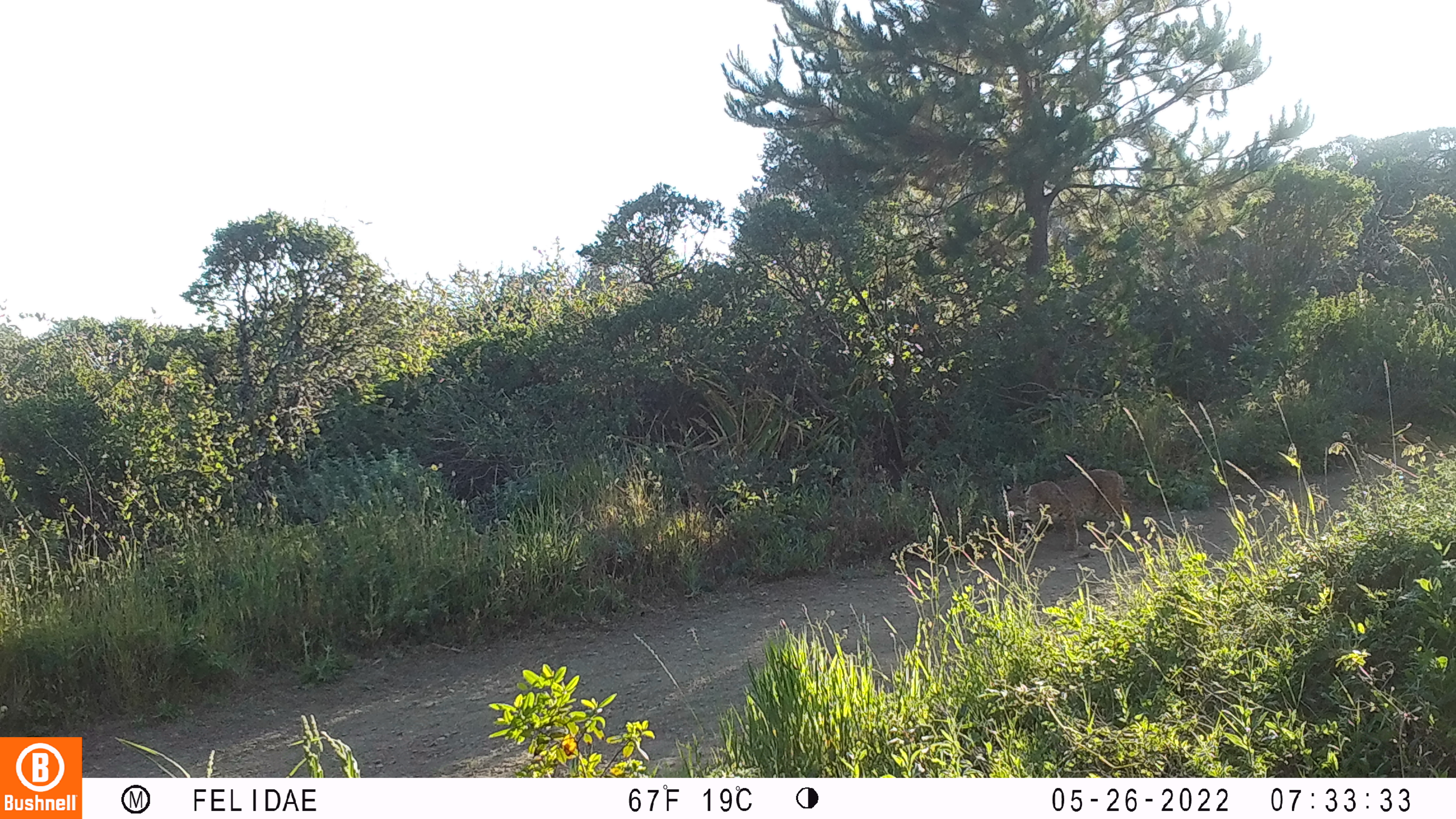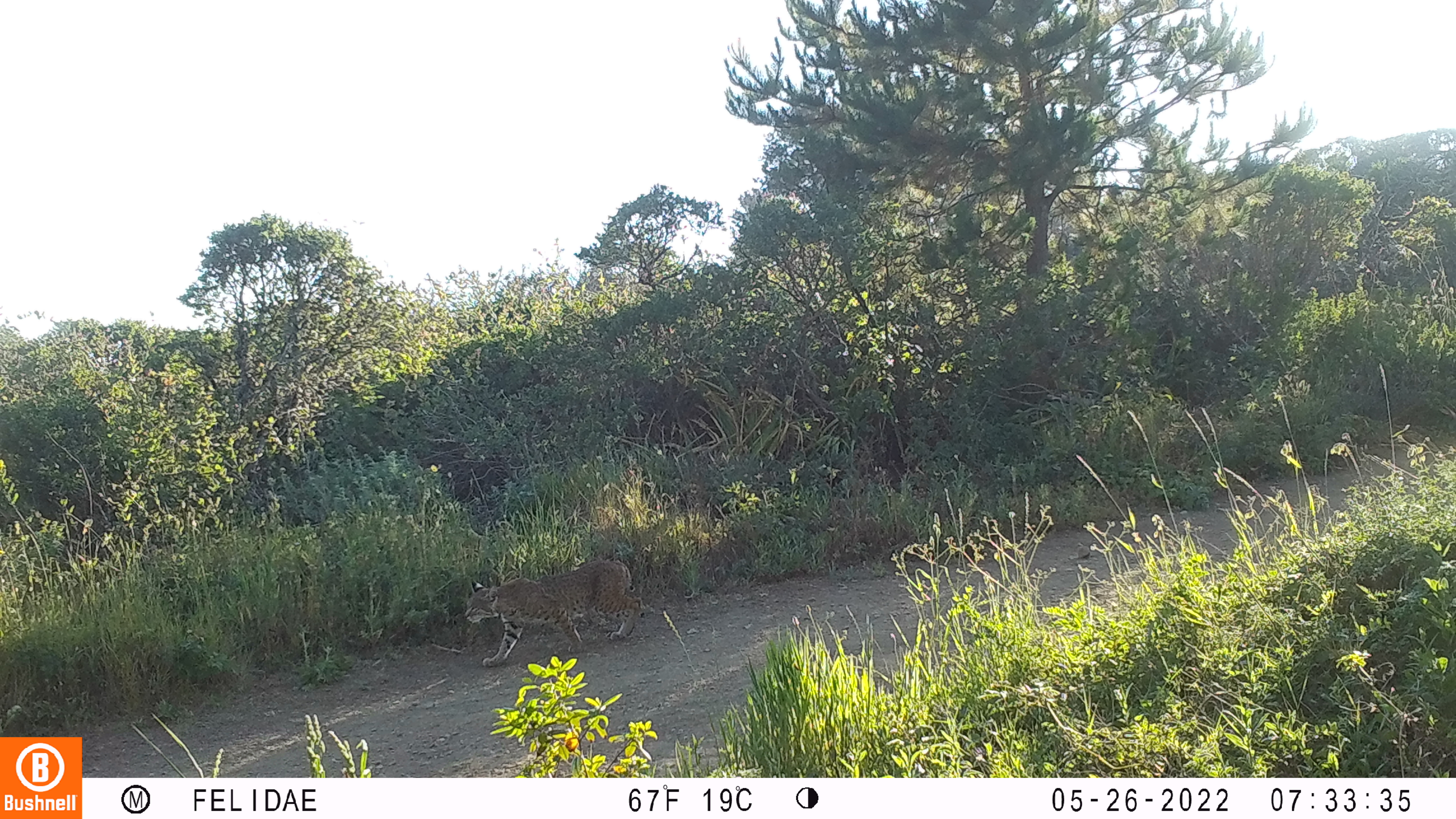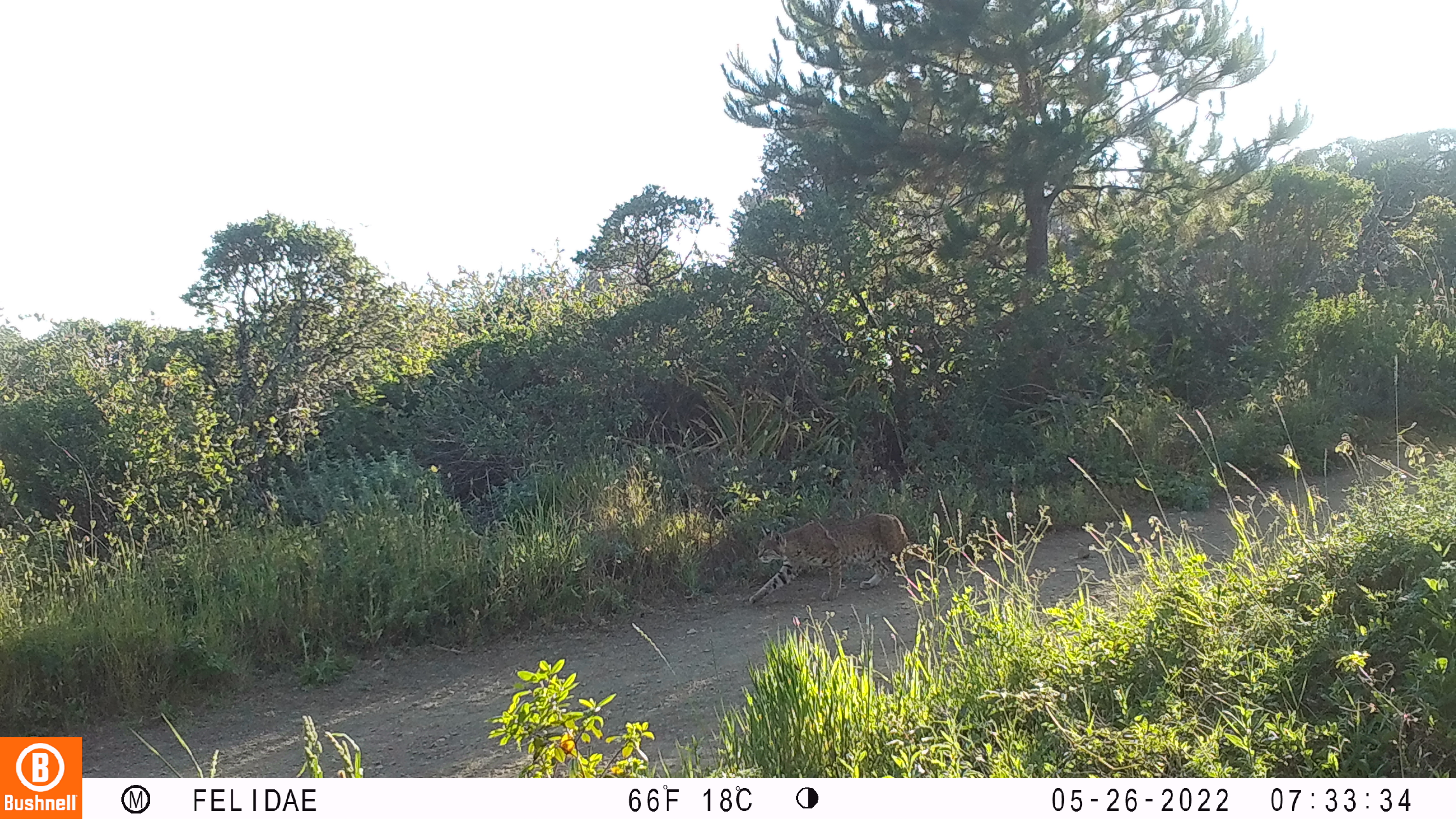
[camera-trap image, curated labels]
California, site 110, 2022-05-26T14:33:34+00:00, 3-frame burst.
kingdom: Animalia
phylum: Chordata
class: Mammalia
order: Carnivora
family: Felidae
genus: Lynx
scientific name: Lynx rufus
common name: bobcat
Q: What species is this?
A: Bobcat (Lynx rufus).